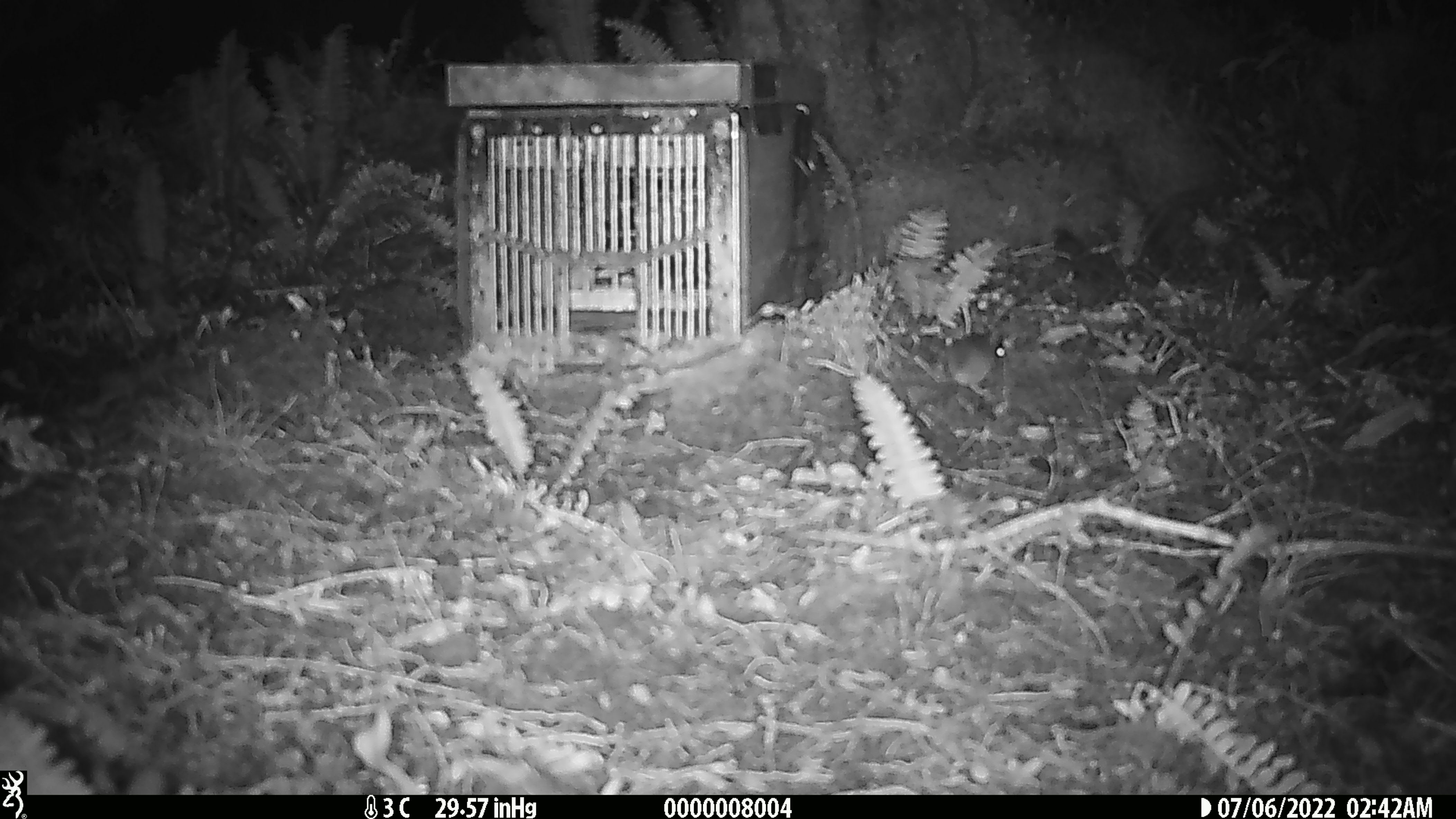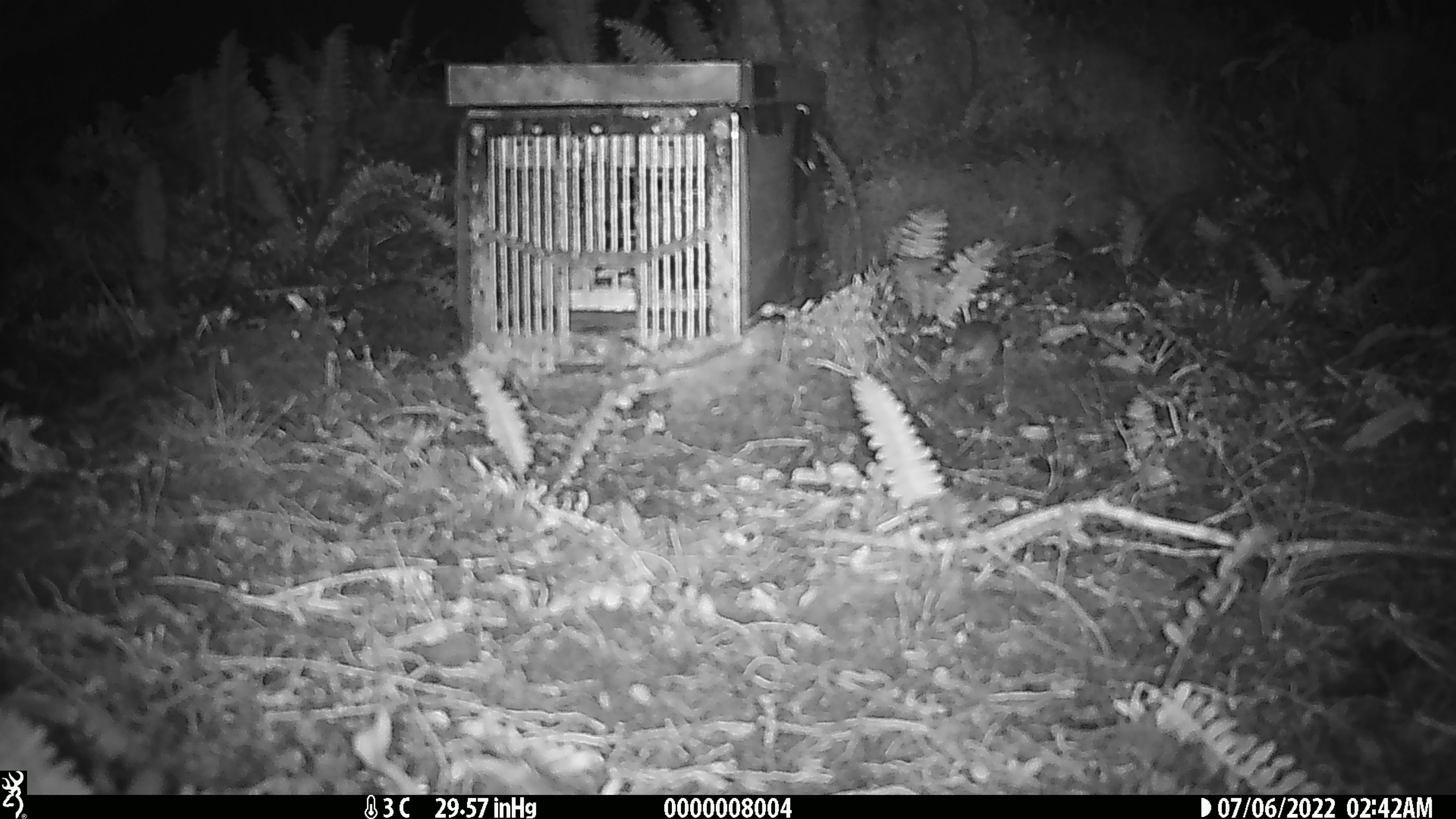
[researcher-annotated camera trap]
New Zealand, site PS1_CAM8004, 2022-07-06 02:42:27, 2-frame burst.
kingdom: Animalia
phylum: Chordata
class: Mammalia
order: Rodentia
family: Muridae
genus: Mus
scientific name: Mus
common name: mouse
Mouse (Mus).